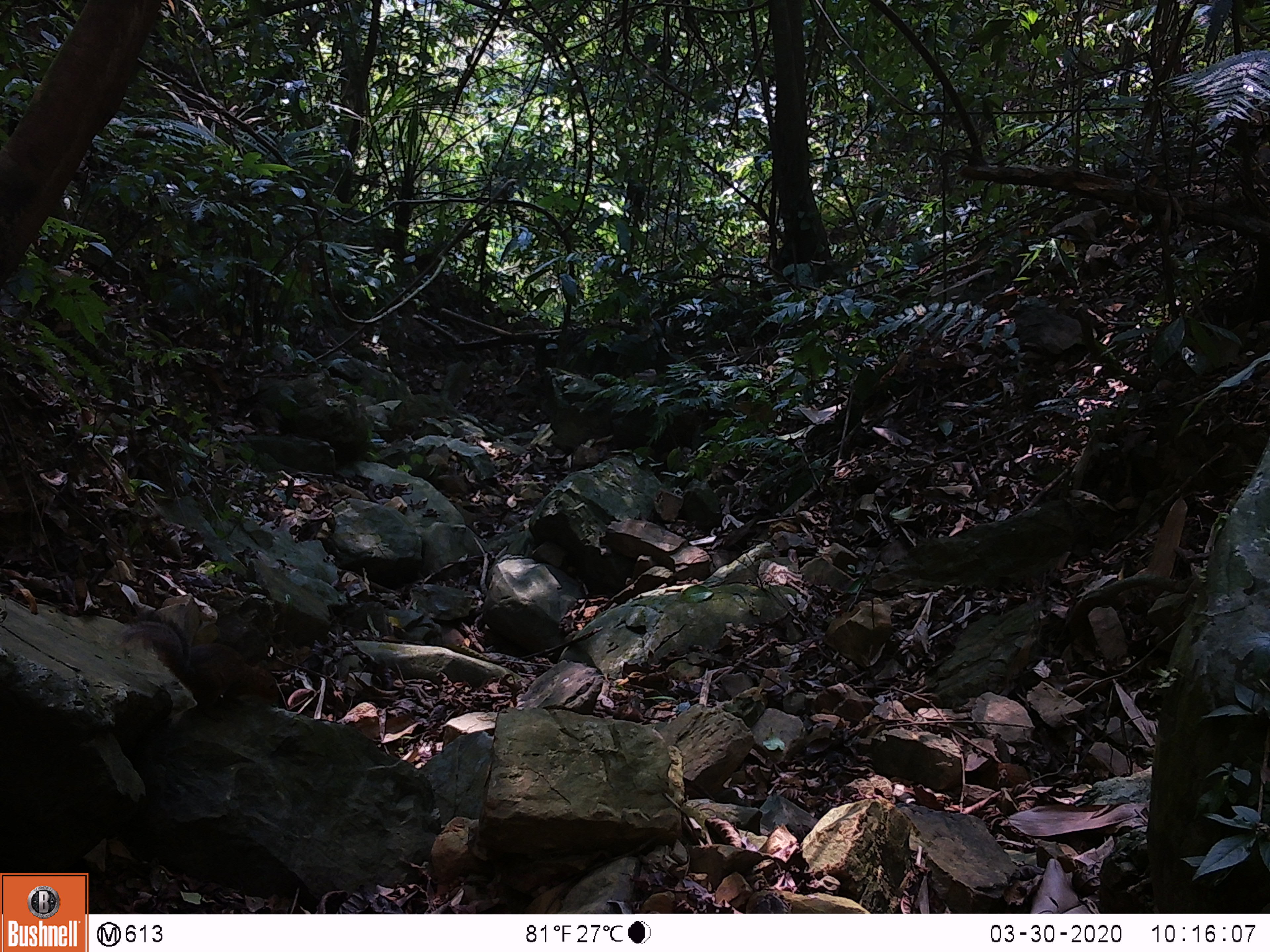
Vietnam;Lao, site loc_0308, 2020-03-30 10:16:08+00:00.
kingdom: Animalia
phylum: Chordata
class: Mammalia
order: Rodentia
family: Sciuridae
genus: Dremomys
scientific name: Dremomys rufigenis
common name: red-cheeked squirrel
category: red cheeked squirrel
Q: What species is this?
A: Red cheeked squirrel (red-cheeked squirrel) (Dremomys rufigenis).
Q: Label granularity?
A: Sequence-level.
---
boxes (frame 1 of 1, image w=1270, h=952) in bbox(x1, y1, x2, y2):
red cheeked squirrel: bbox(117, 612, 278, 705)